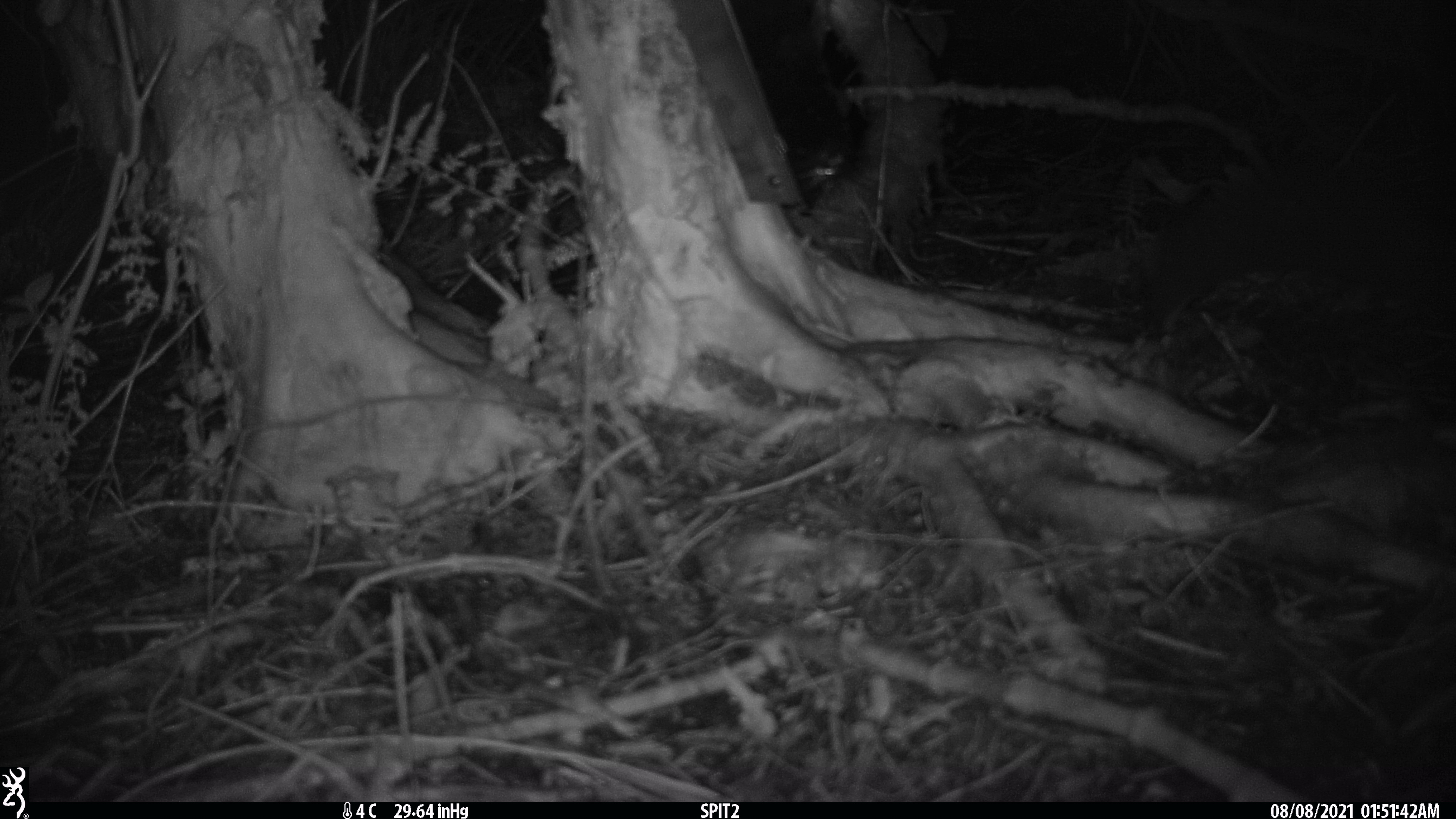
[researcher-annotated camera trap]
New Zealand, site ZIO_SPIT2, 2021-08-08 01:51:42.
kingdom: Animalia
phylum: Chordata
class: Mammalia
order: Diprotodontia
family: Phalangeridae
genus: Trichosurus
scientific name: Trichosurus vulpecula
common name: common brushtail possum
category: possum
Possum (common brushtail possum) (Trichosurus vulpecula).